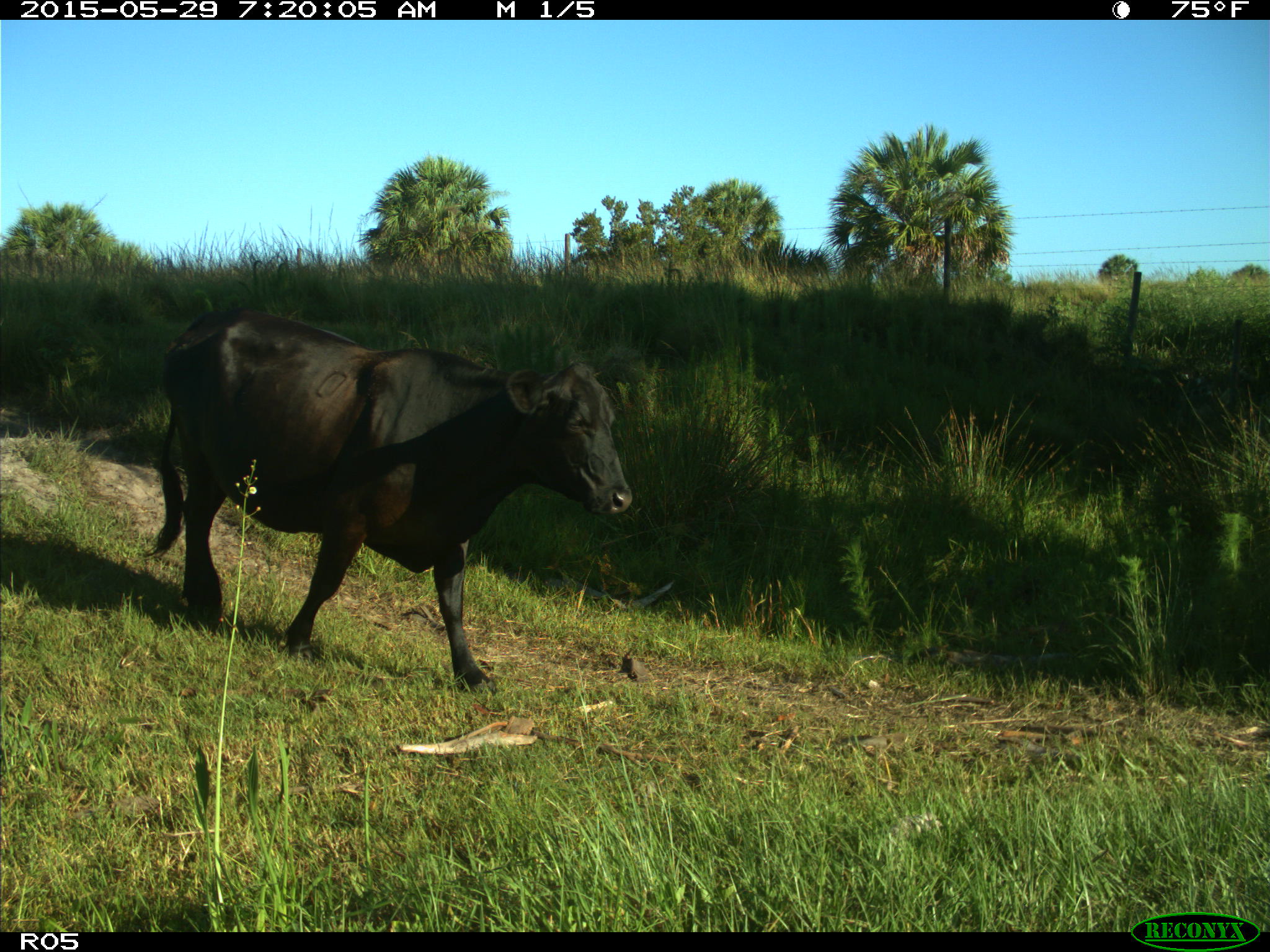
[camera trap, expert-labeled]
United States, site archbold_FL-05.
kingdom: Animalia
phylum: Chordata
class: Mammalia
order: Artiodactyla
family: Bovidae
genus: Bos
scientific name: Bos taurus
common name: domestic cow